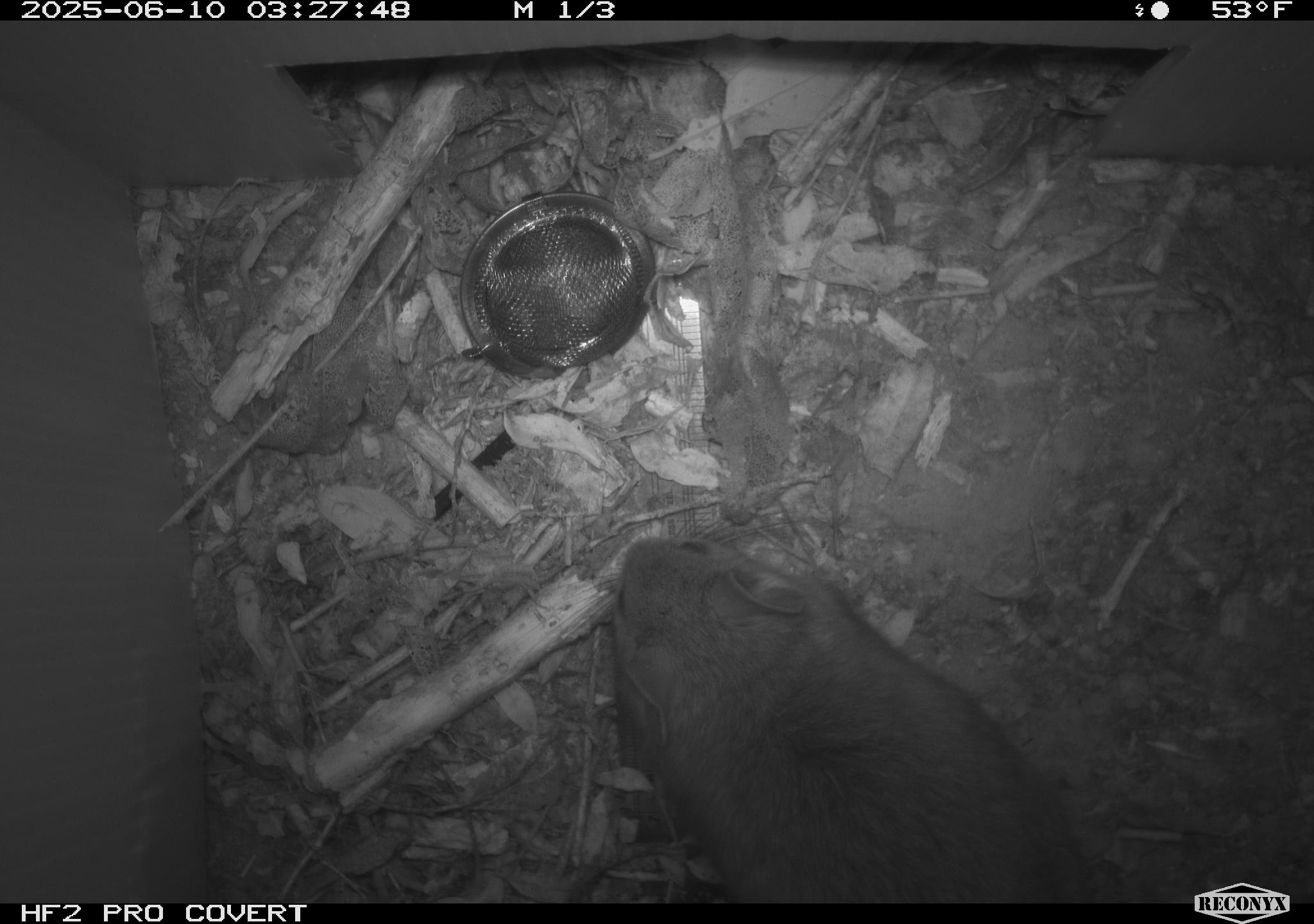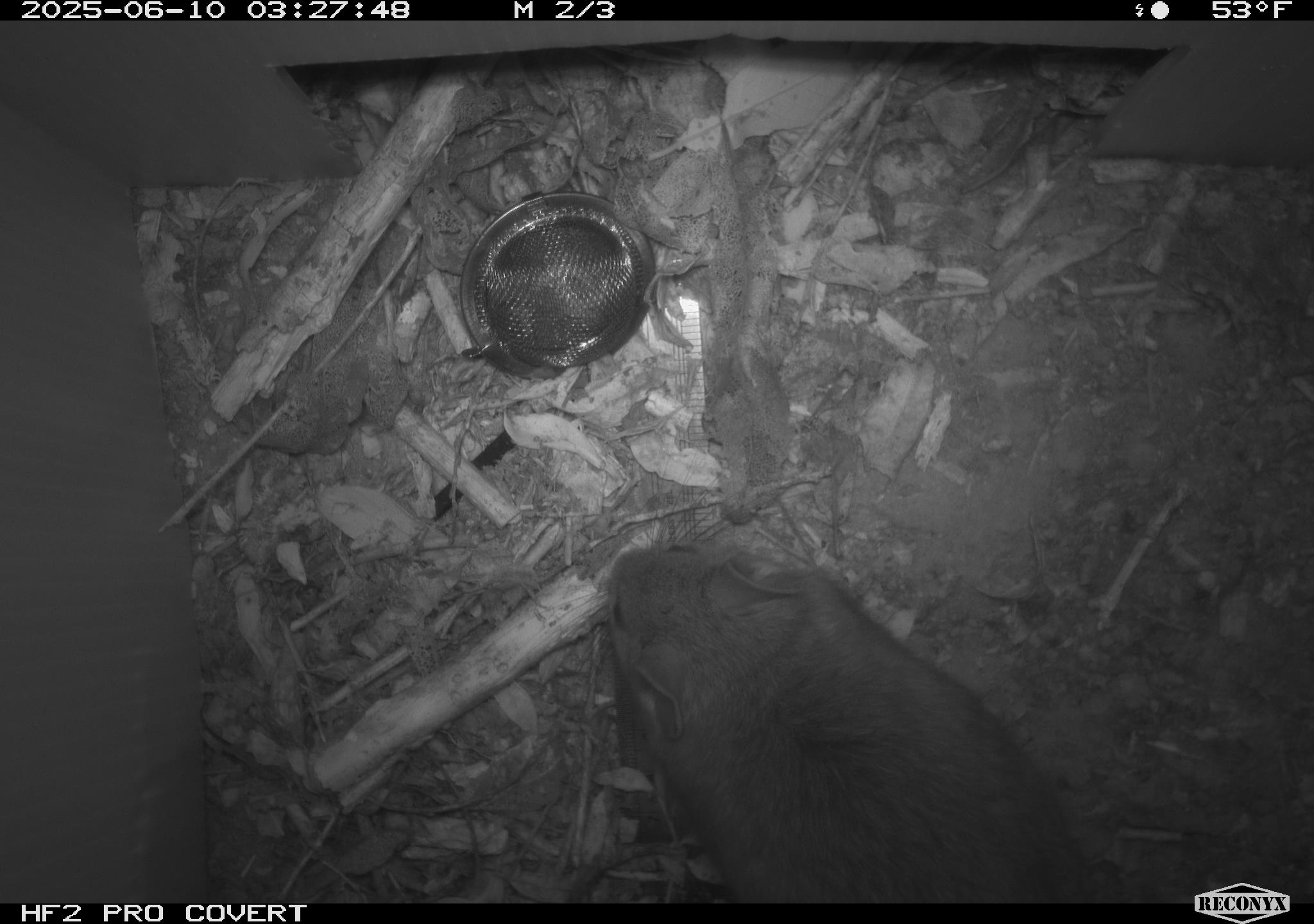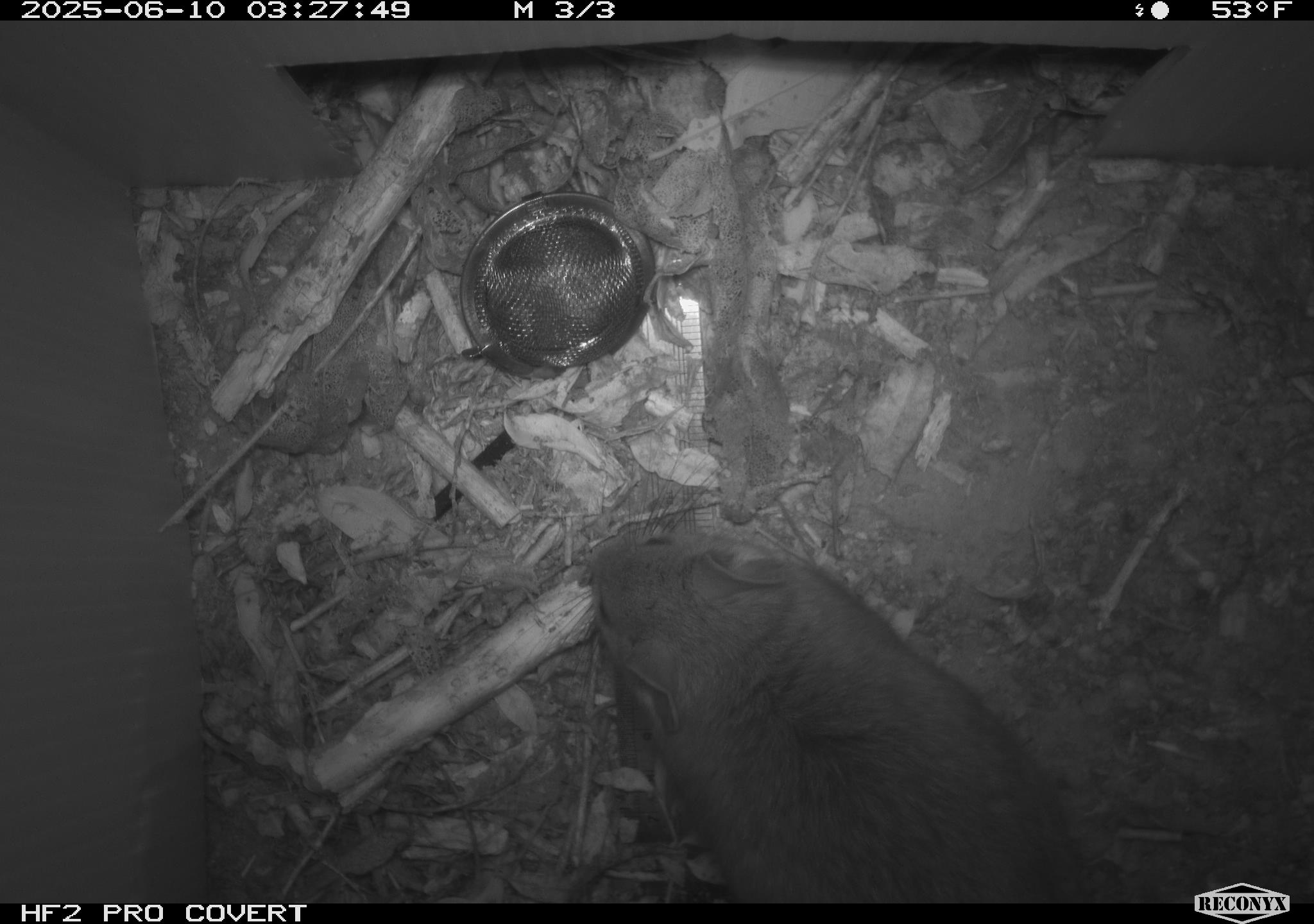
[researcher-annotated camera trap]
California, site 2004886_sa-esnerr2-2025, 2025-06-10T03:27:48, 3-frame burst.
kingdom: Animalia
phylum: Chordata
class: Mammalia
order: Rodentia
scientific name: Rodentia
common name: rodent